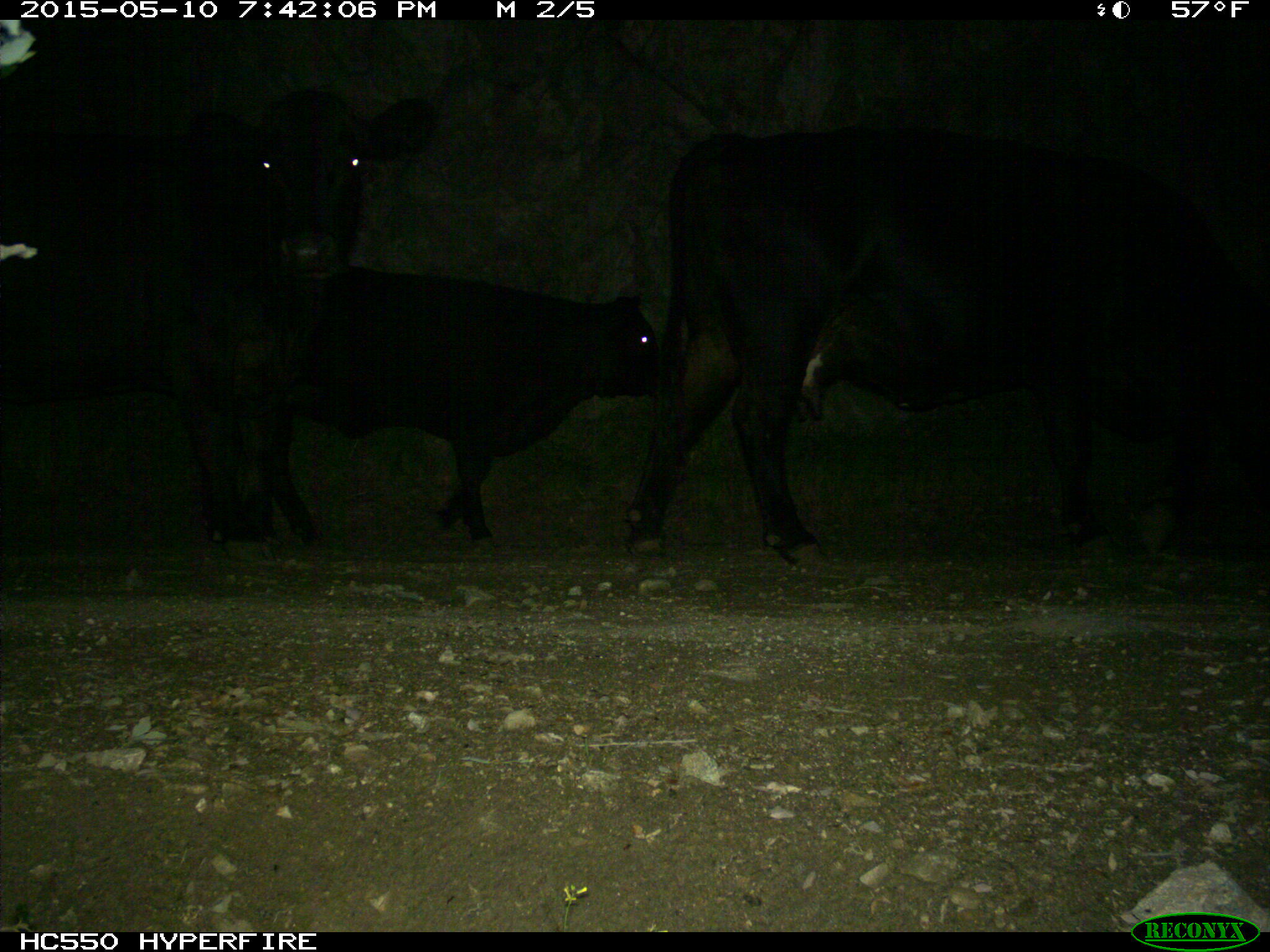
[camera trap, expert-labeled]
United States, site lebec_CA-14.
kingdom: Animalia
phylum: Chordata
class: Mammalia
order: Artiodactyla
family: Bovidae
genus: Bos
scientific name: Bos taurus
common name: domestic cow